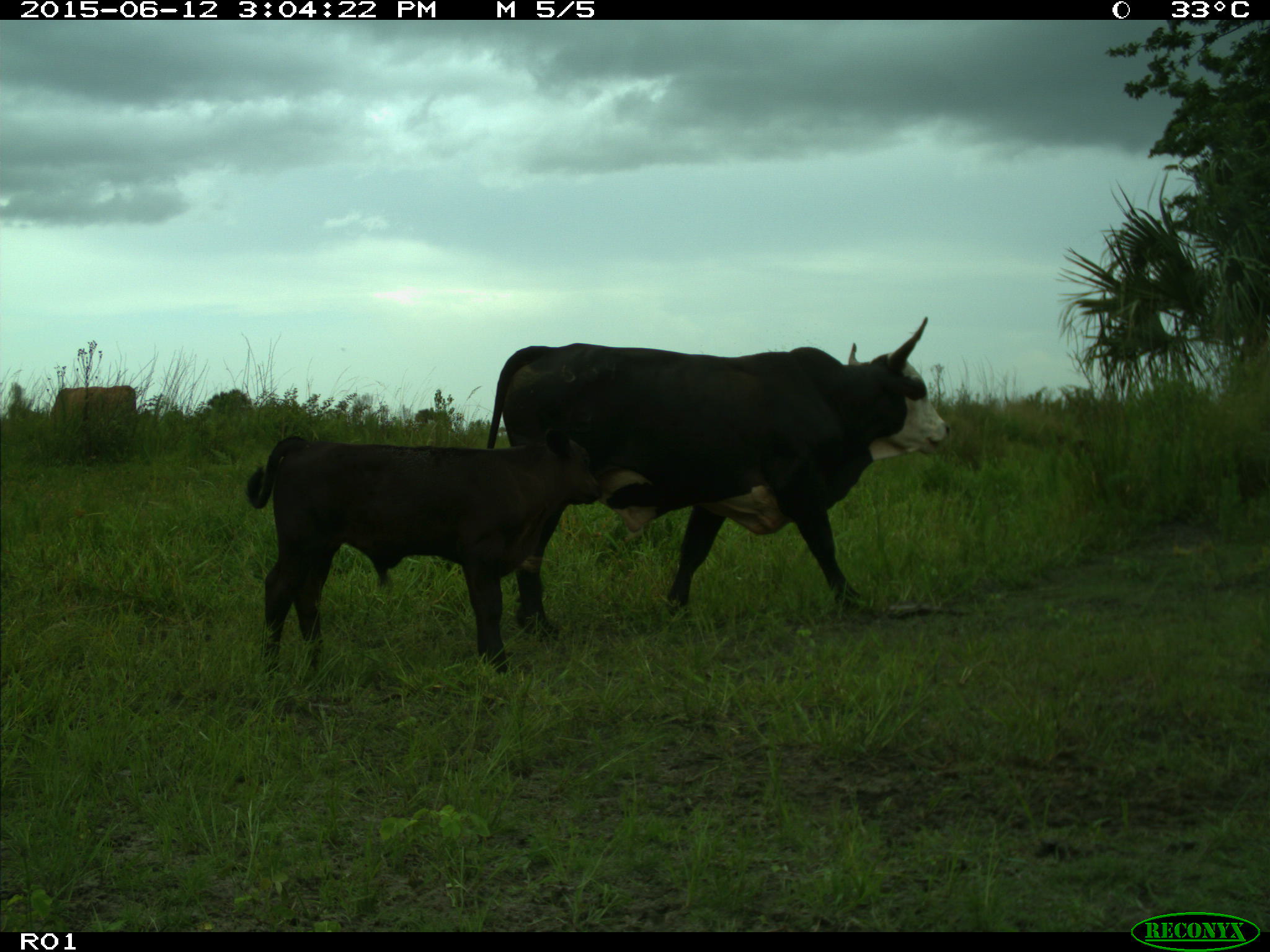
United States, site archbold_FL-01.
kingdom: Animalia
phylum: Chordata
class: Mammalia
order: Artiodactyla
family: Bovidae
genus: Bos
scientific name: Bos taurus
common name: domestic cow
Bos taurus (domestic cow).